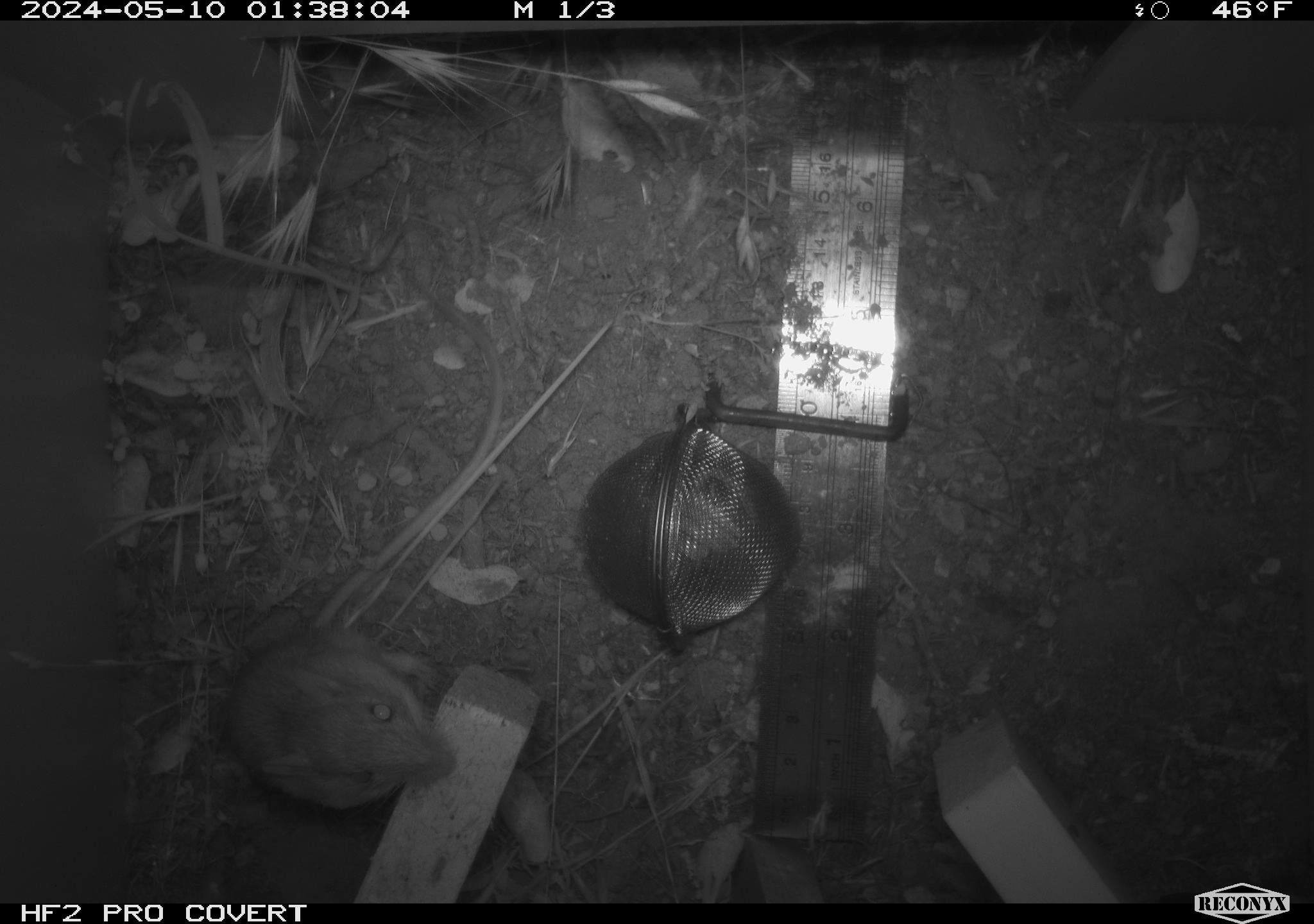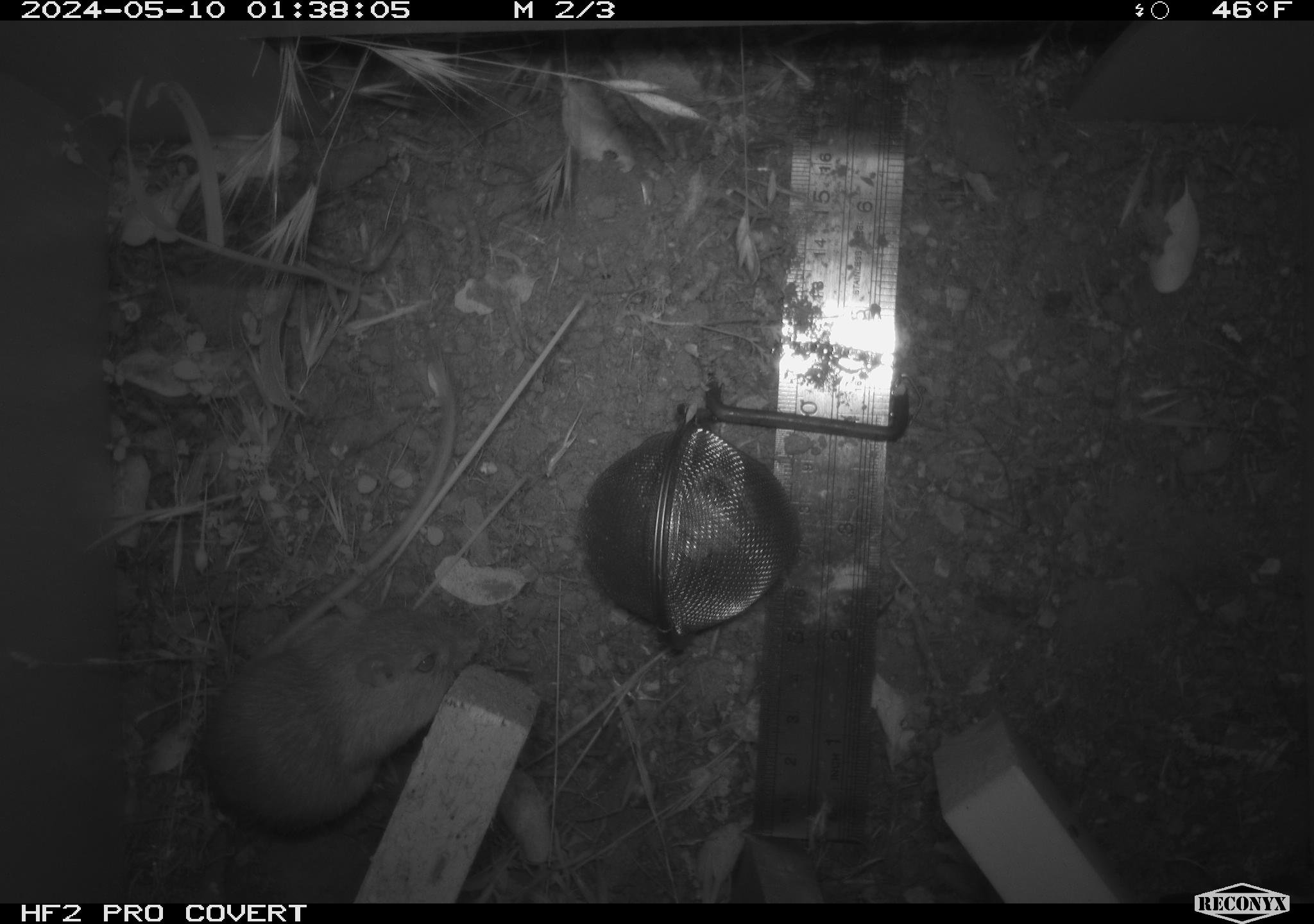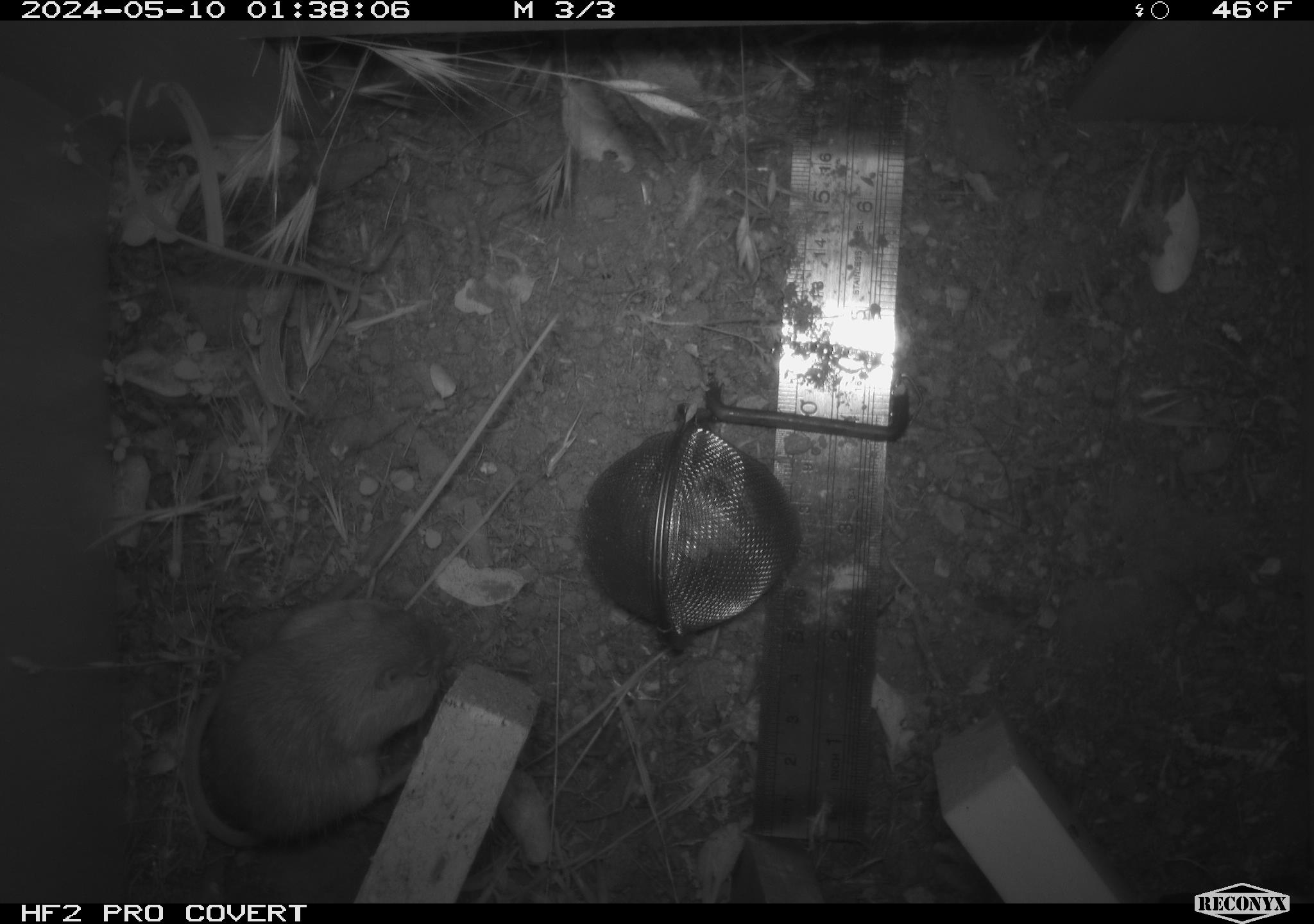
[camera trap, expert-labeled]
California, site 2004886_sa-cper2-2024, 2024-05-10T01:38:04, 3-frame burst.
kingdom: Animalia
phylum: Chordata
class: Mammalia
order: Rodentia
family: Heteromyidae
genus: Dipodomys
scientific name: Dipodomys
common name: kangaroo rats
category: dipodomys species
Dipodomys species (kangaroo rats) (Dipodomys).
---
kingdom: Animalia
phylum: Chordata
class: Mammalia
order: Rodentia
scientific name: Rodentia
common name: rodent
Rodent (Rodentia).